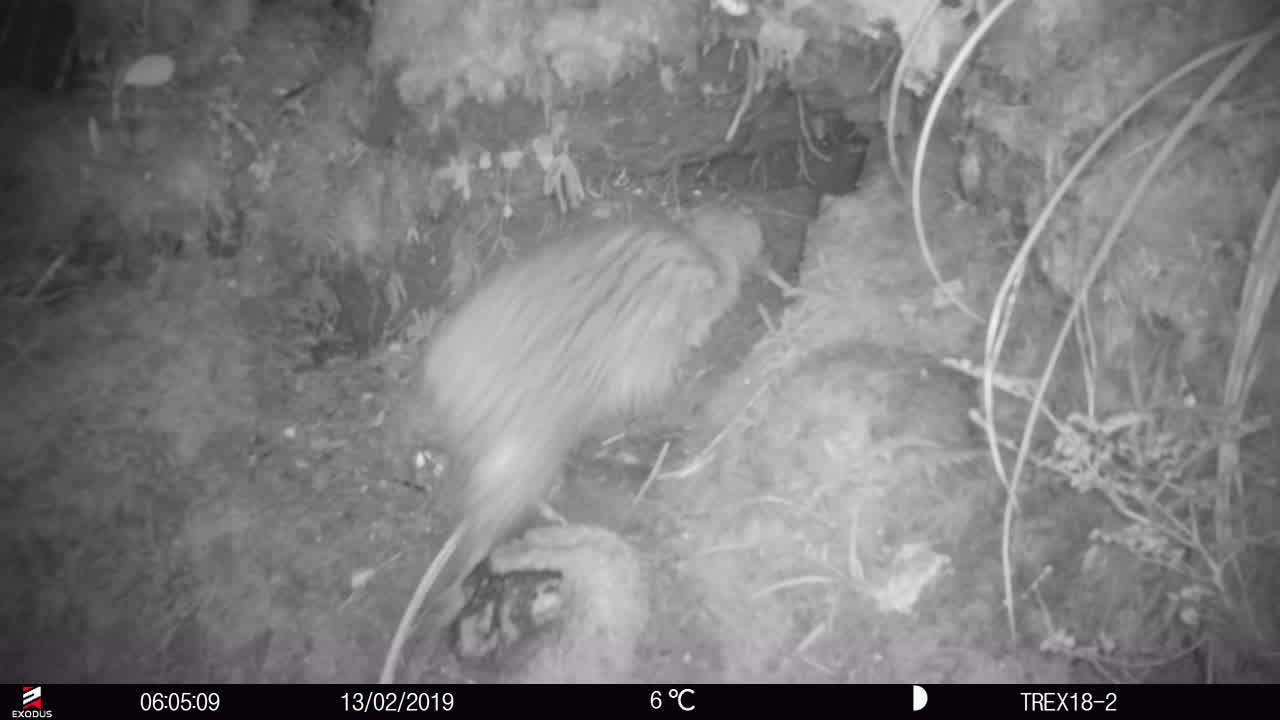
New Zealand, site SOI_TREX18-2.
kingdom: Animalia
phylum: Chordata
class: Aves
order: Apterygiformes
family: Apterygidae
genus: Apteryx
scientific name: Apteryx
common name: kiwi